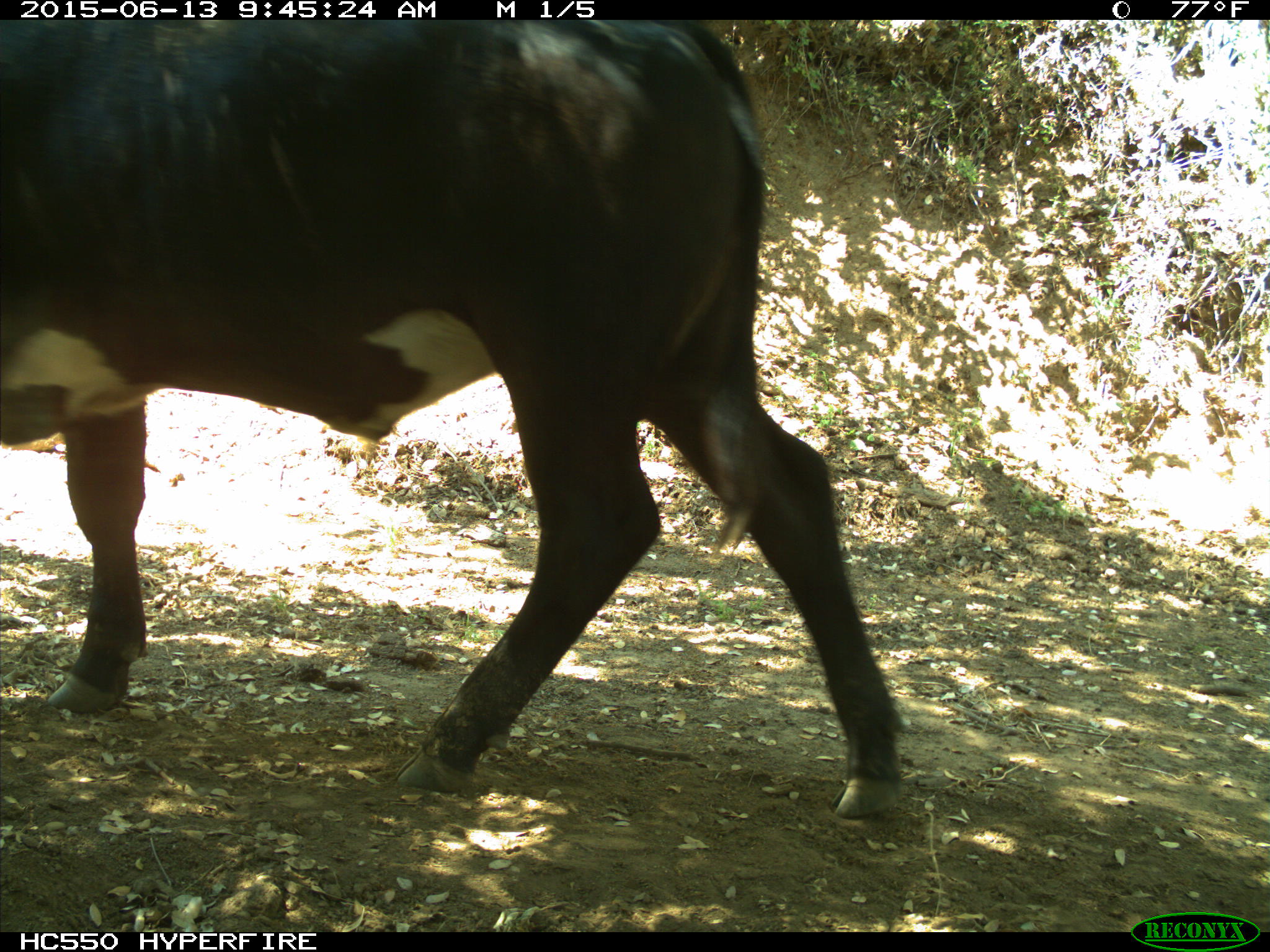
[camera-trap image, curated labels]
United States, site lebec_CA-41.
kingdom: Animalia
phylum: Chordata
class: Mammalia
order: Artiodactyla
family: Bovidae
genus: Bos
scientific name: Bos taurus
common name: domestic cow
Bos taurus (domestic cow).